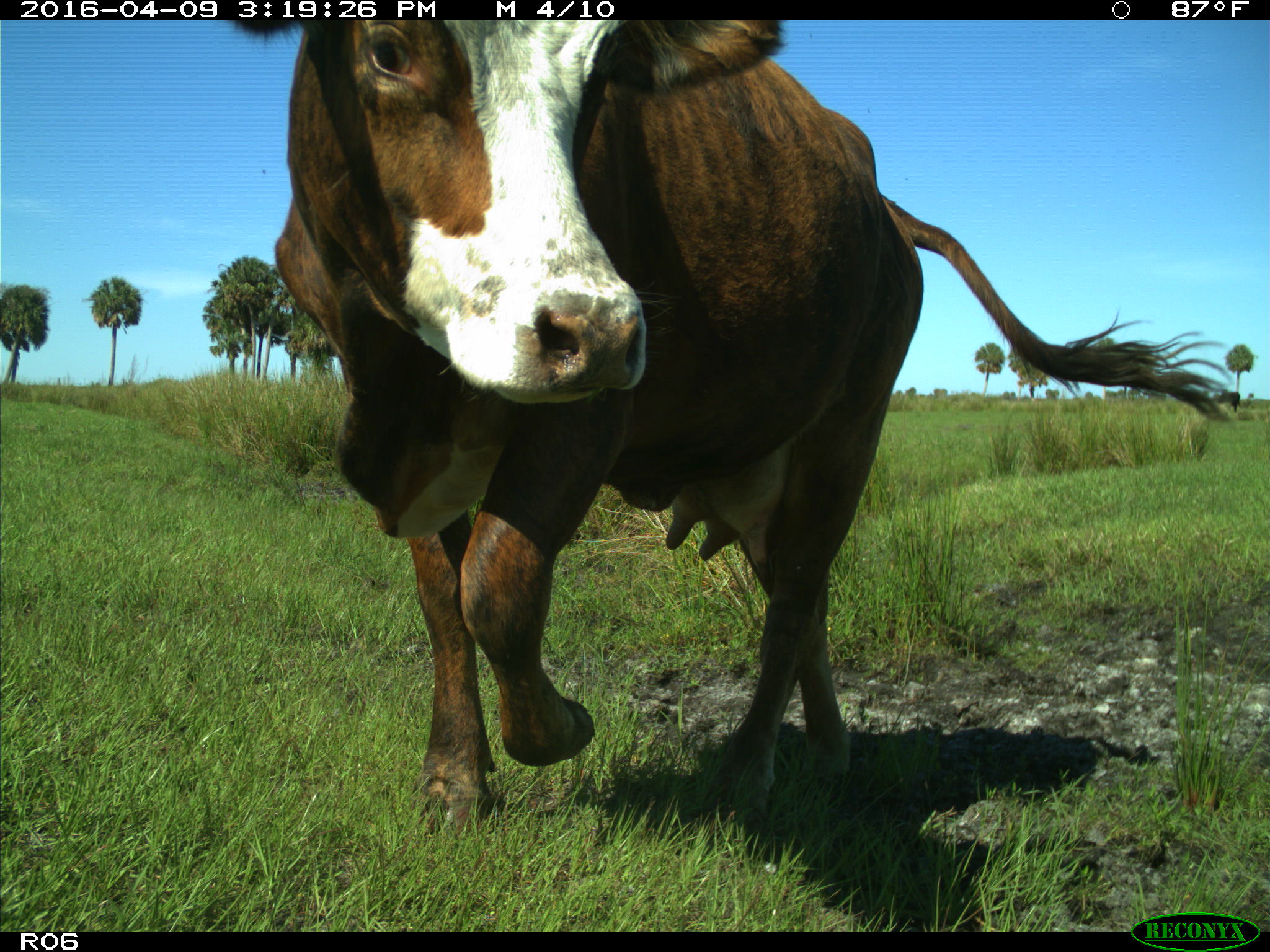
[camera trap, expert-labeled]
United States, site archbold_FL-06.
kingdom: Animalia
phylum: Chordata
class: Mammalia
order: Artiodactyla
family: Bovidae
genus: Bos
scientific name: Bos taurus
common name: domestic cow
Bos taurus (domestic cow).